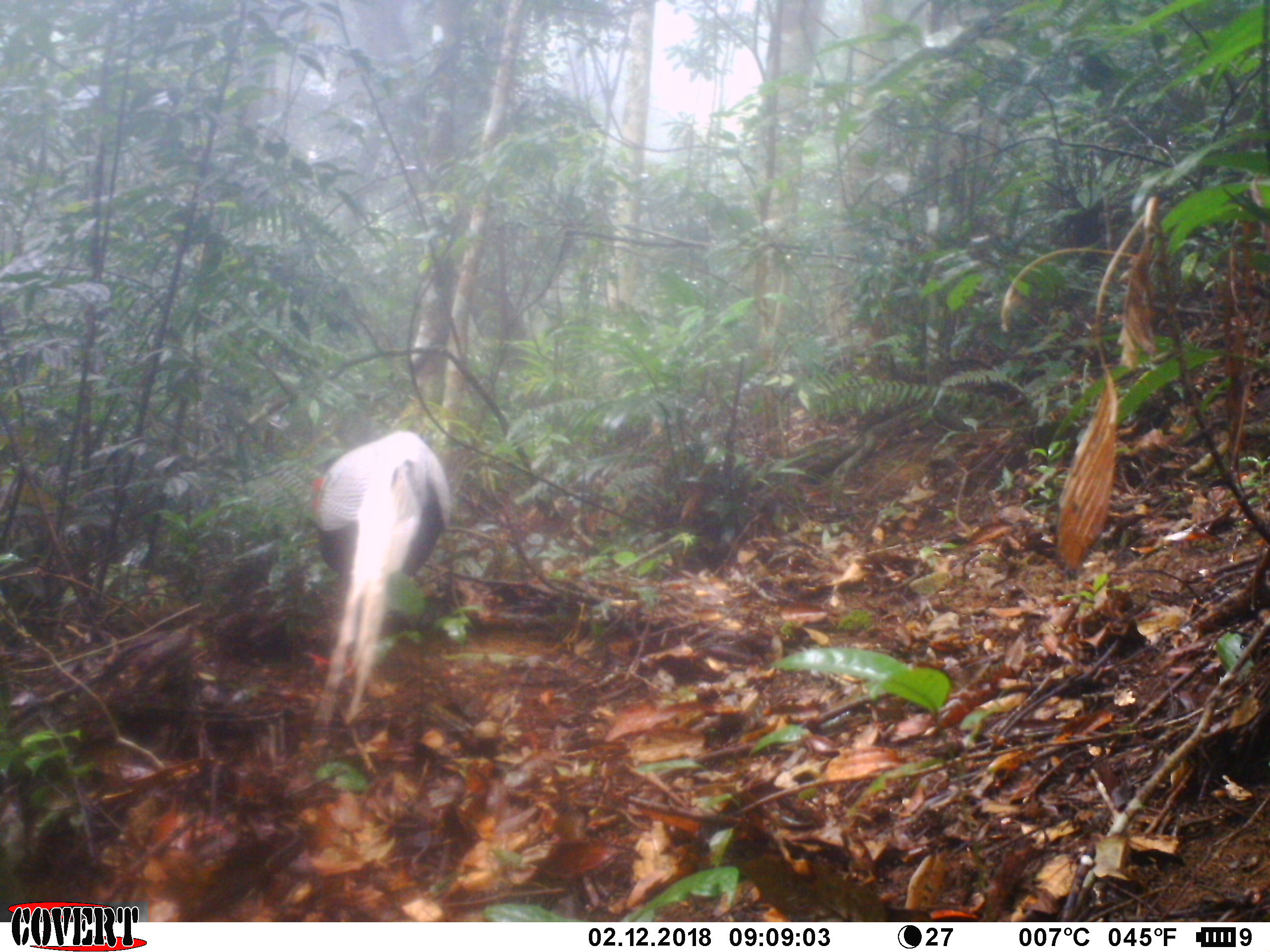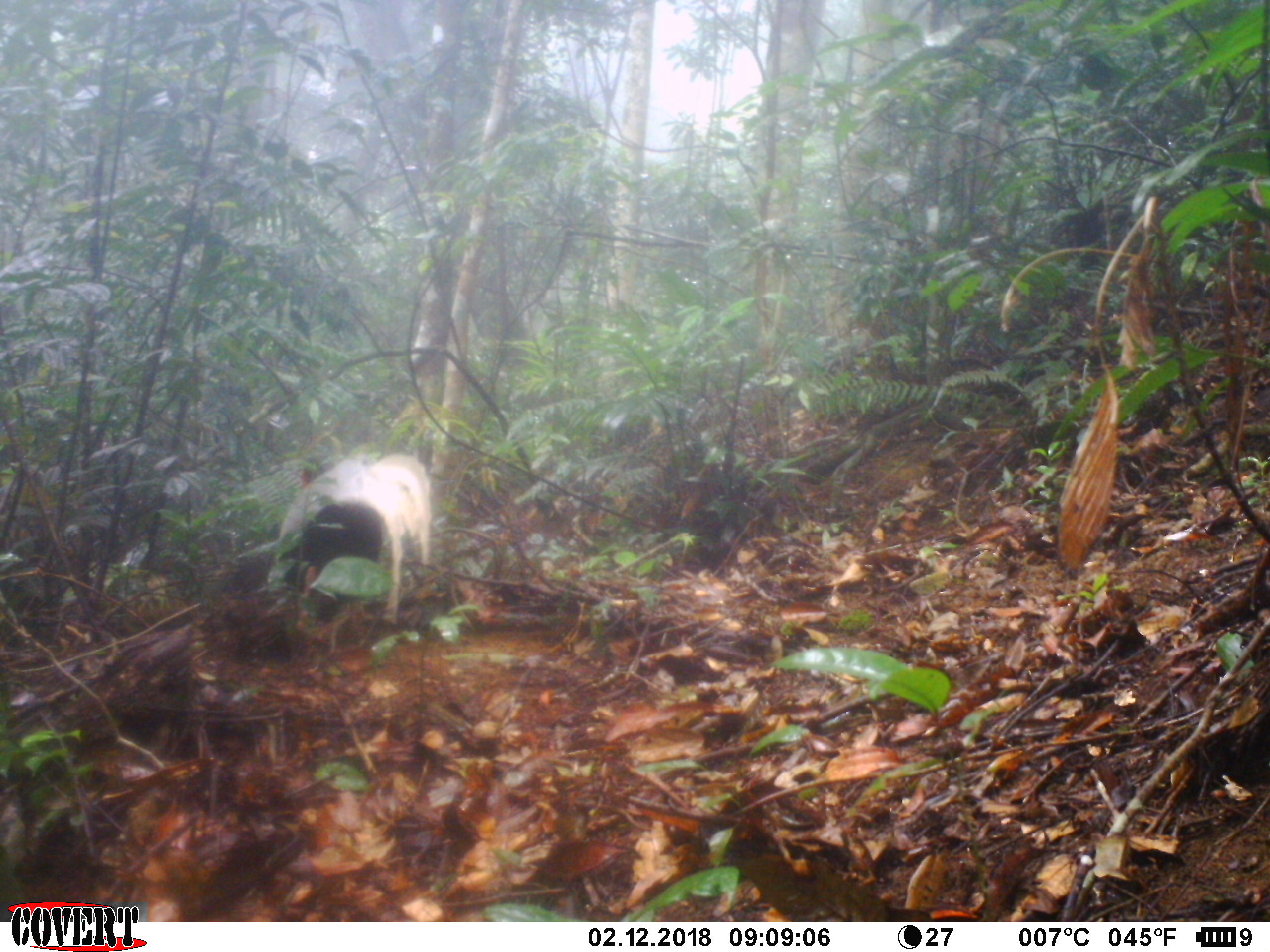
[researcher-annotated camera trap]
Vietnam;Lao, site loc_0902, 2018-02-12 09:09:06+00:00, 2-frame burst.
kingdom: Animalia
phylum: Chordata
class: Aves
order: Galliformes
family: Phasianidae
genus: Lophura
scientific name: Lophura nycthemera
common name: silver pheasant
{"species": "silver pheasant (Lophura nycthemera)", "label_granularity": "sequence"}